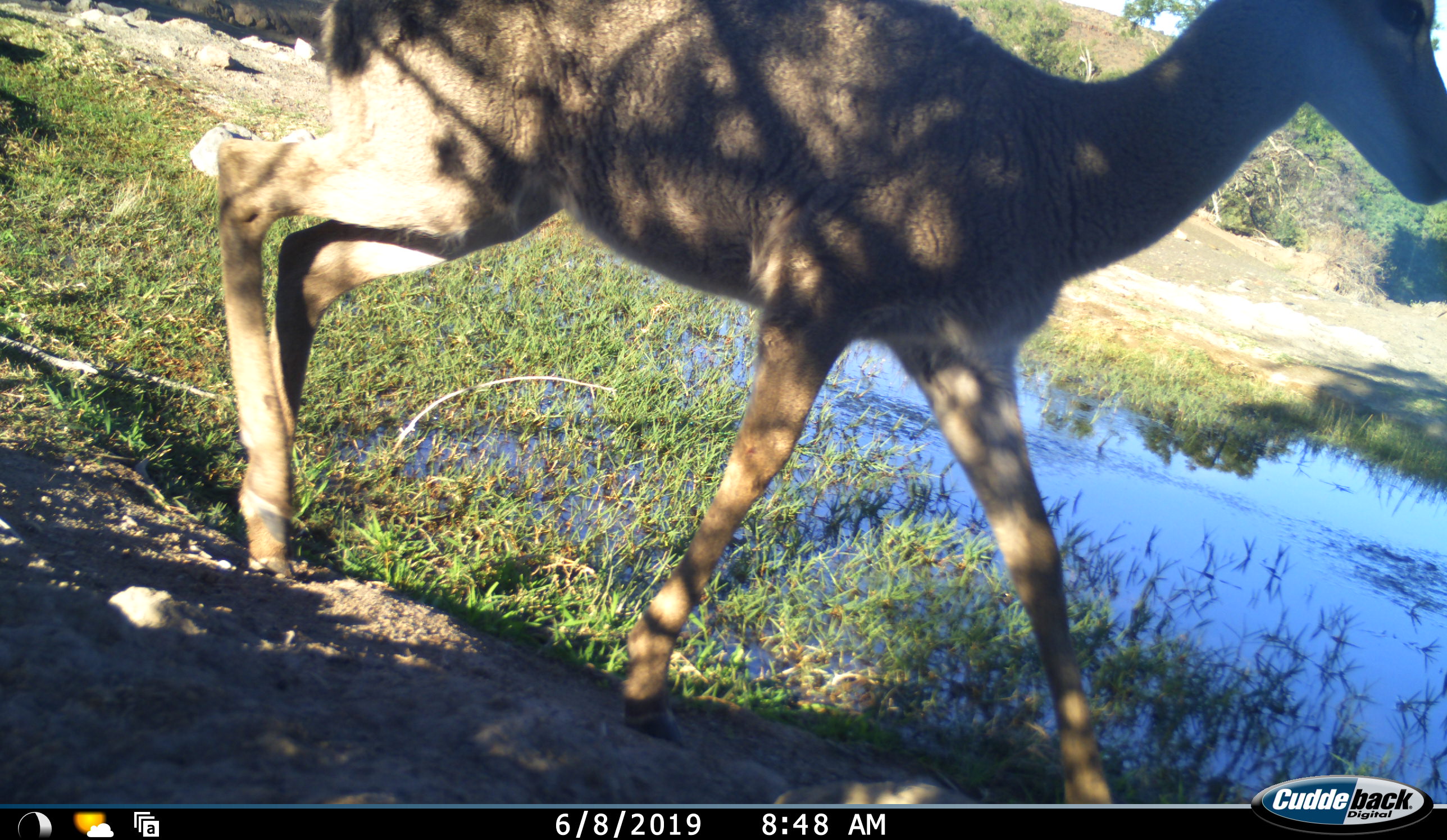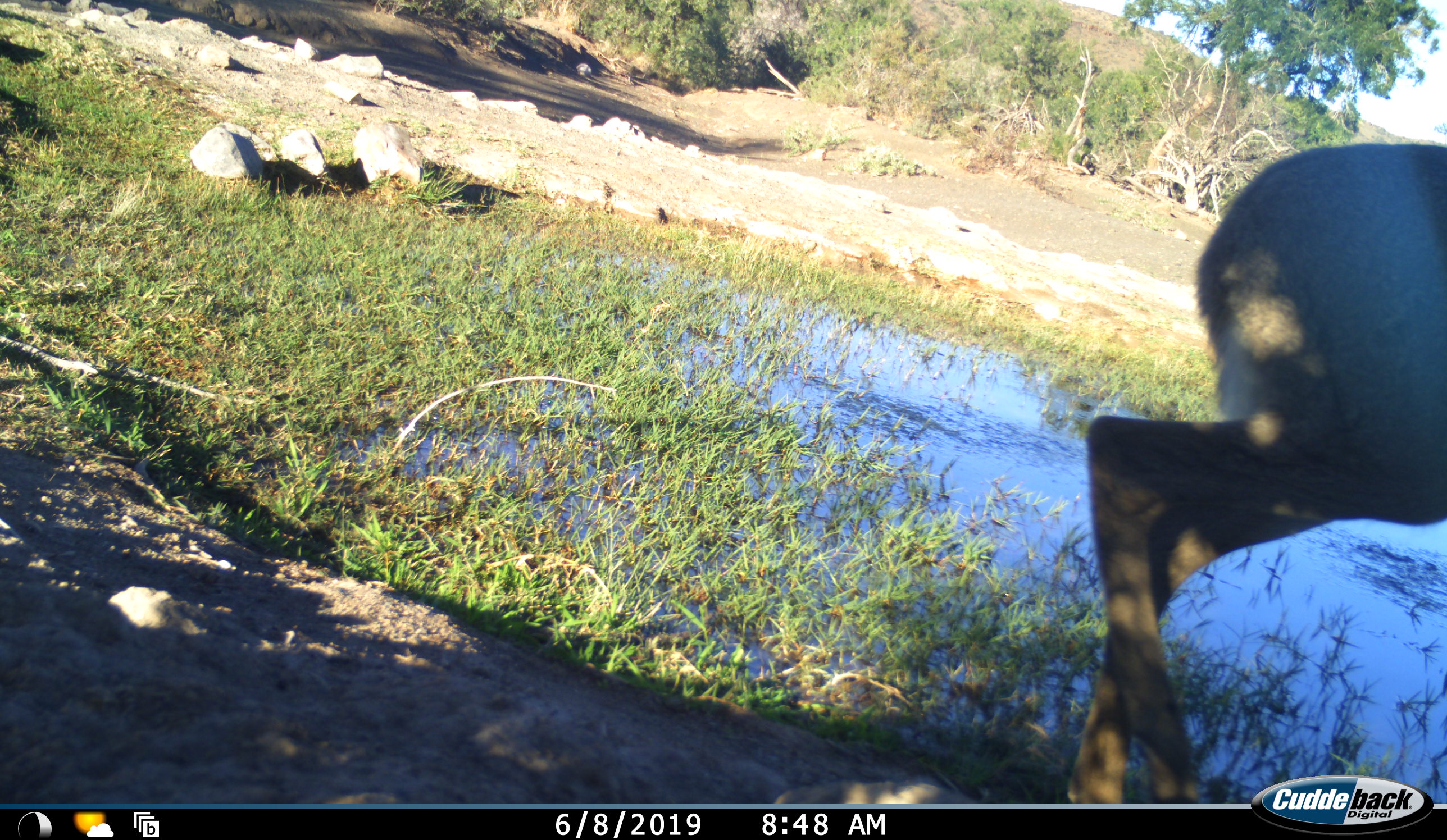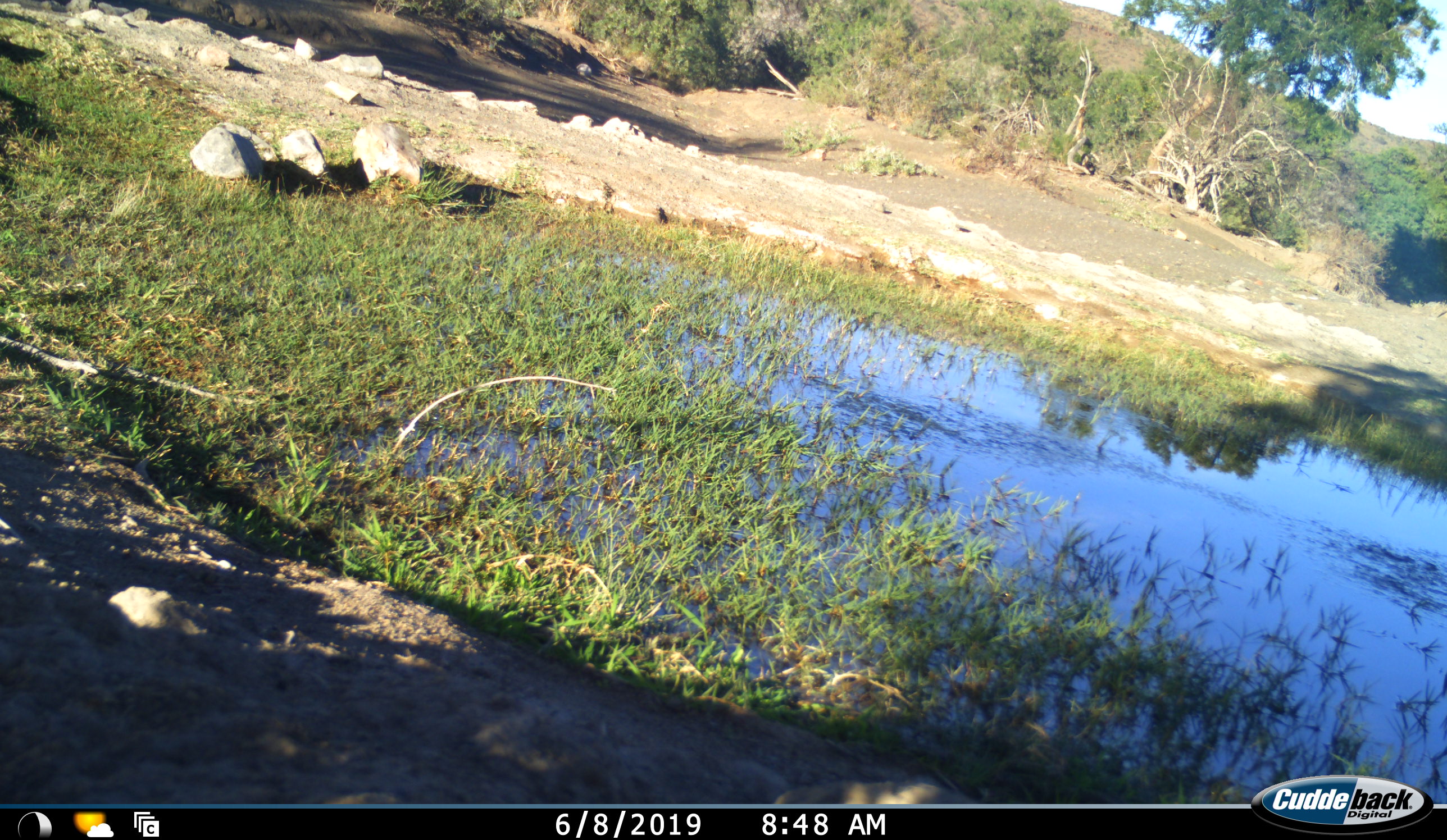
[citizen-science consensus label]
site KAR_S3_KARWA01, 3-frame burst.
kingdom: Animalia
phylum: Chordata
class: Mammalia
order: Artiodactyla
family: Bovidae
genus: Pelea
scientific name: Pelea capreolus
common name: grey rhebok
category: rhebokgrey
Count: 1.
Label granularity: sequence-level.